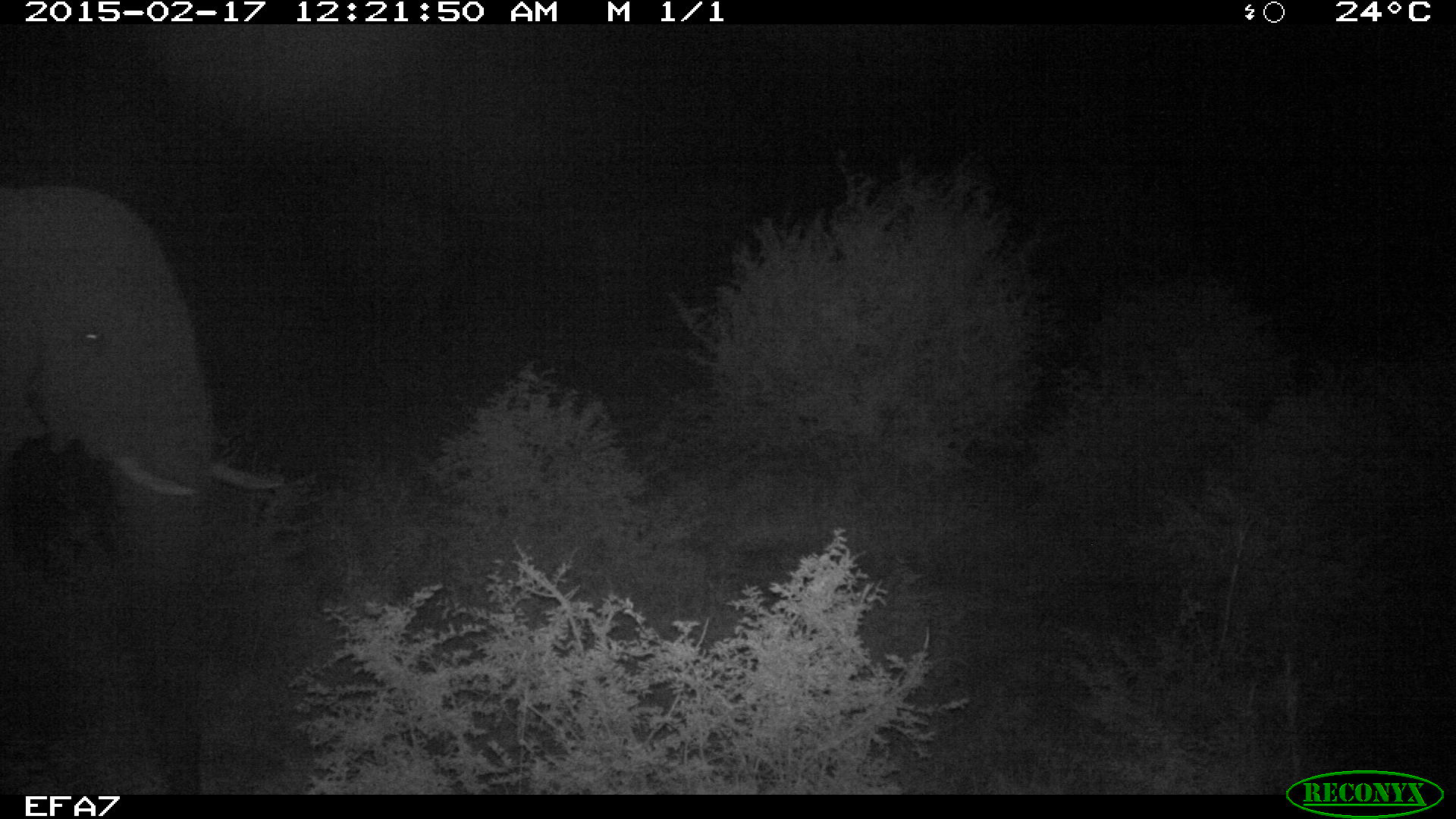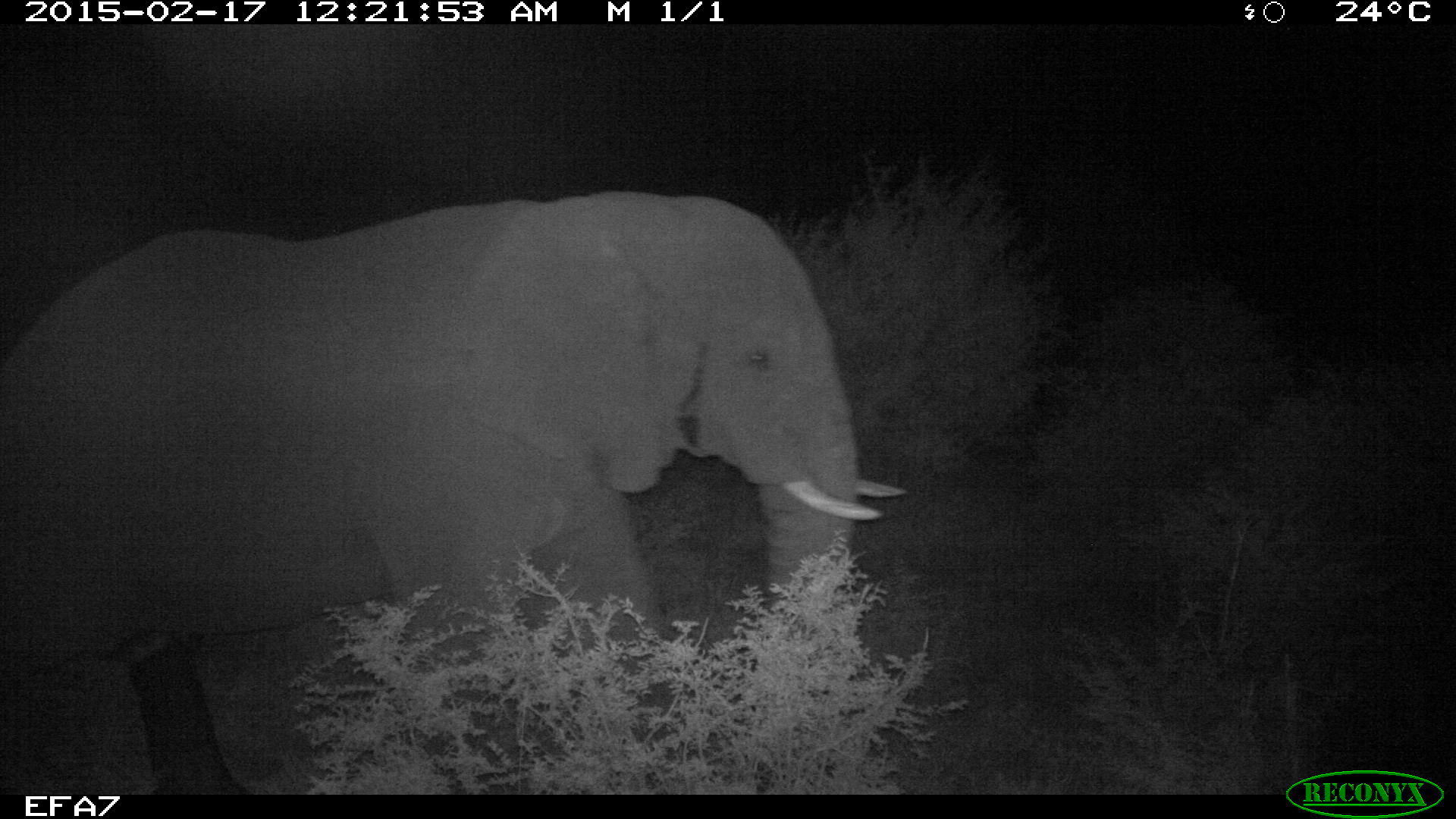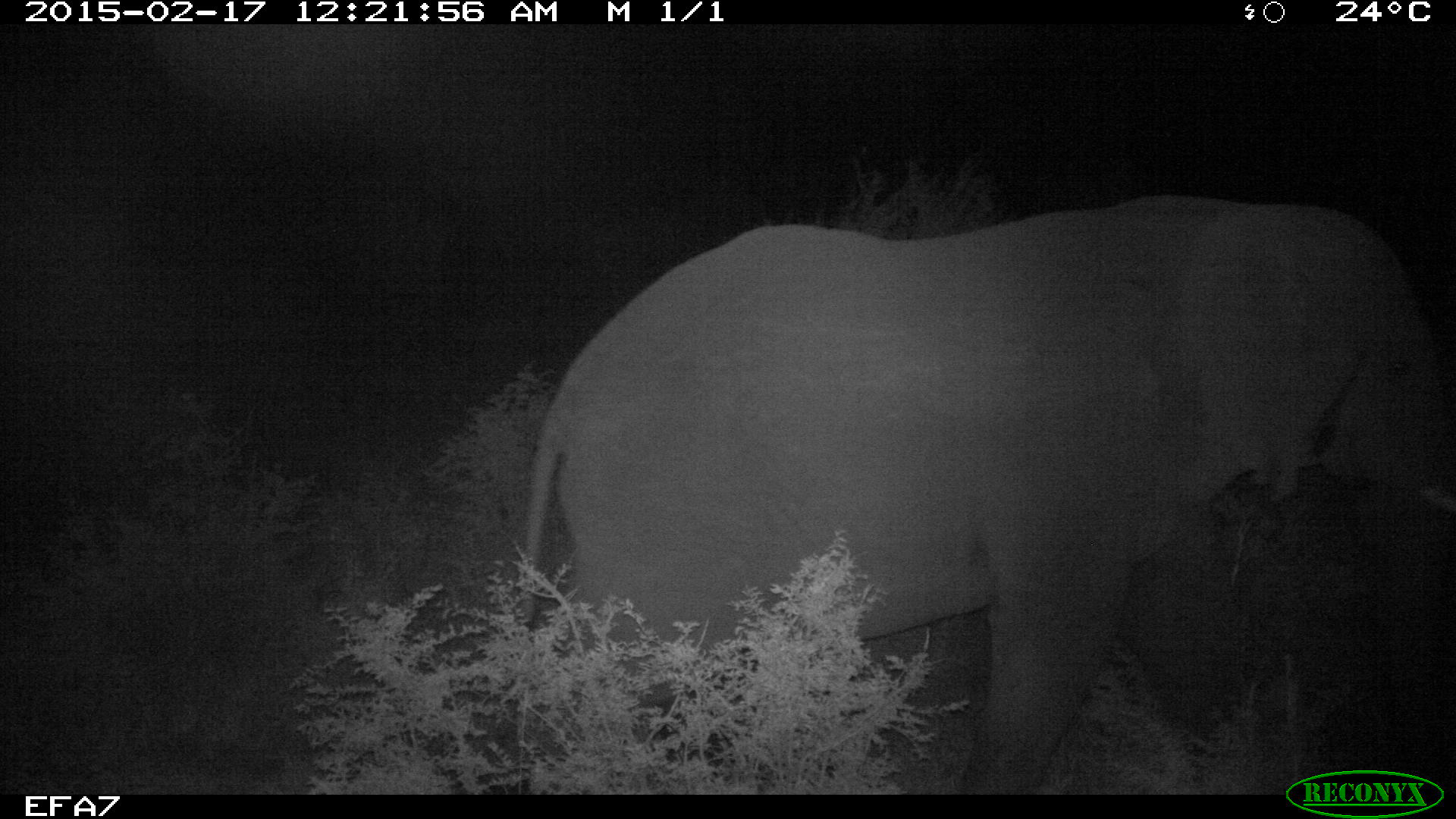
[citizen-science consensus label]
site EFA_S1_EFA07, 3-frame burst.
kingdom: Animalia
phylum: Chordata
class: Mammalia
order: Proboscidea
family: Elephantidae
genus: Loxodonta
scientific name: Loxodonta africana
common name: african bush elephant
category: elephant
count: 1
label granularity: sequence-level